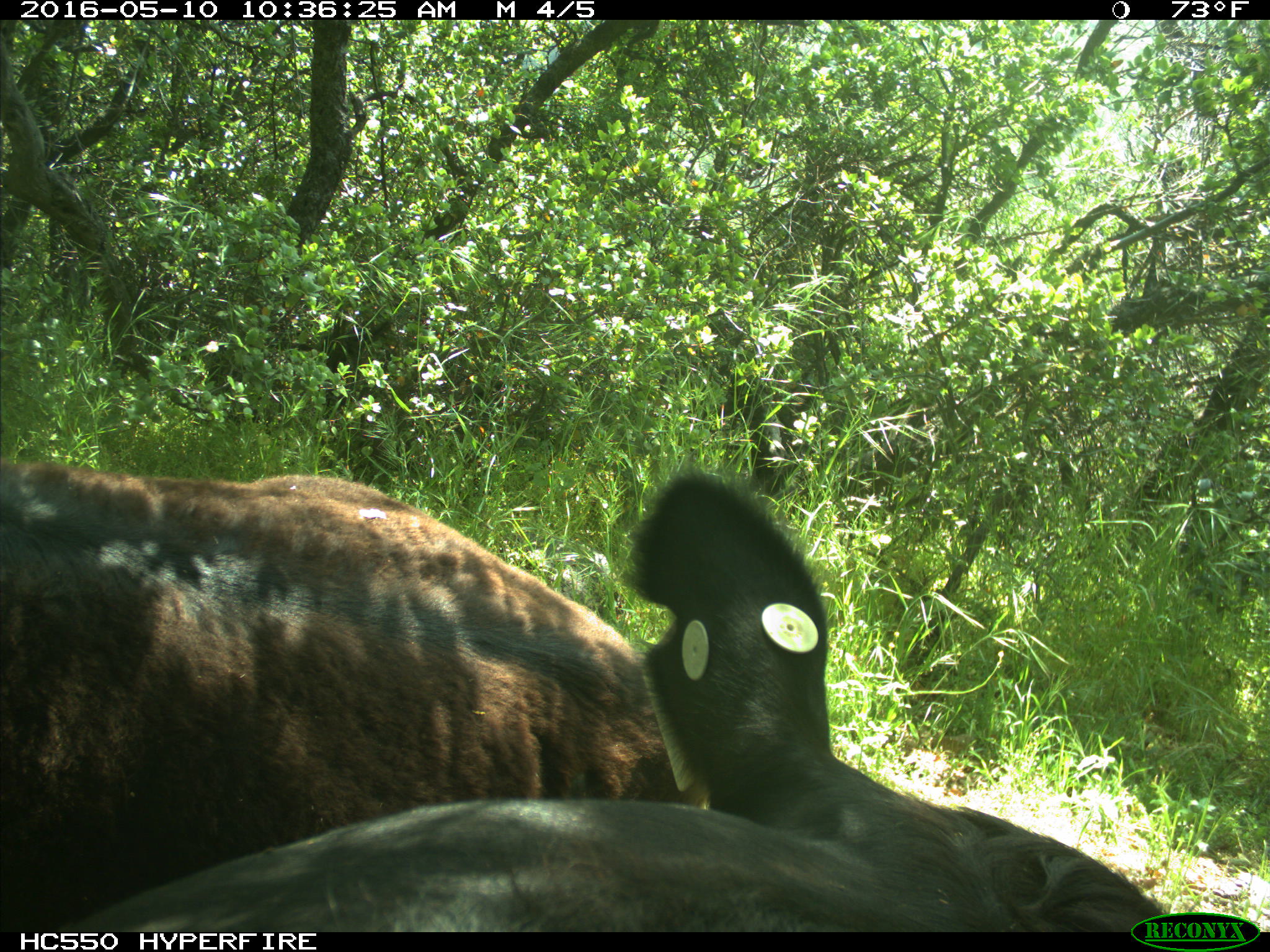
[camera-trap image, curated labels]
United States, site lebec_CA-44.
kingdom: Animalia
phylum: Chordata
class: Mammalia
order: Artiodactyla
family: Bovidae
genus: Bos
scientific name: Bos taurus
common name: domestic cow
Bos taurus (domestic cow).